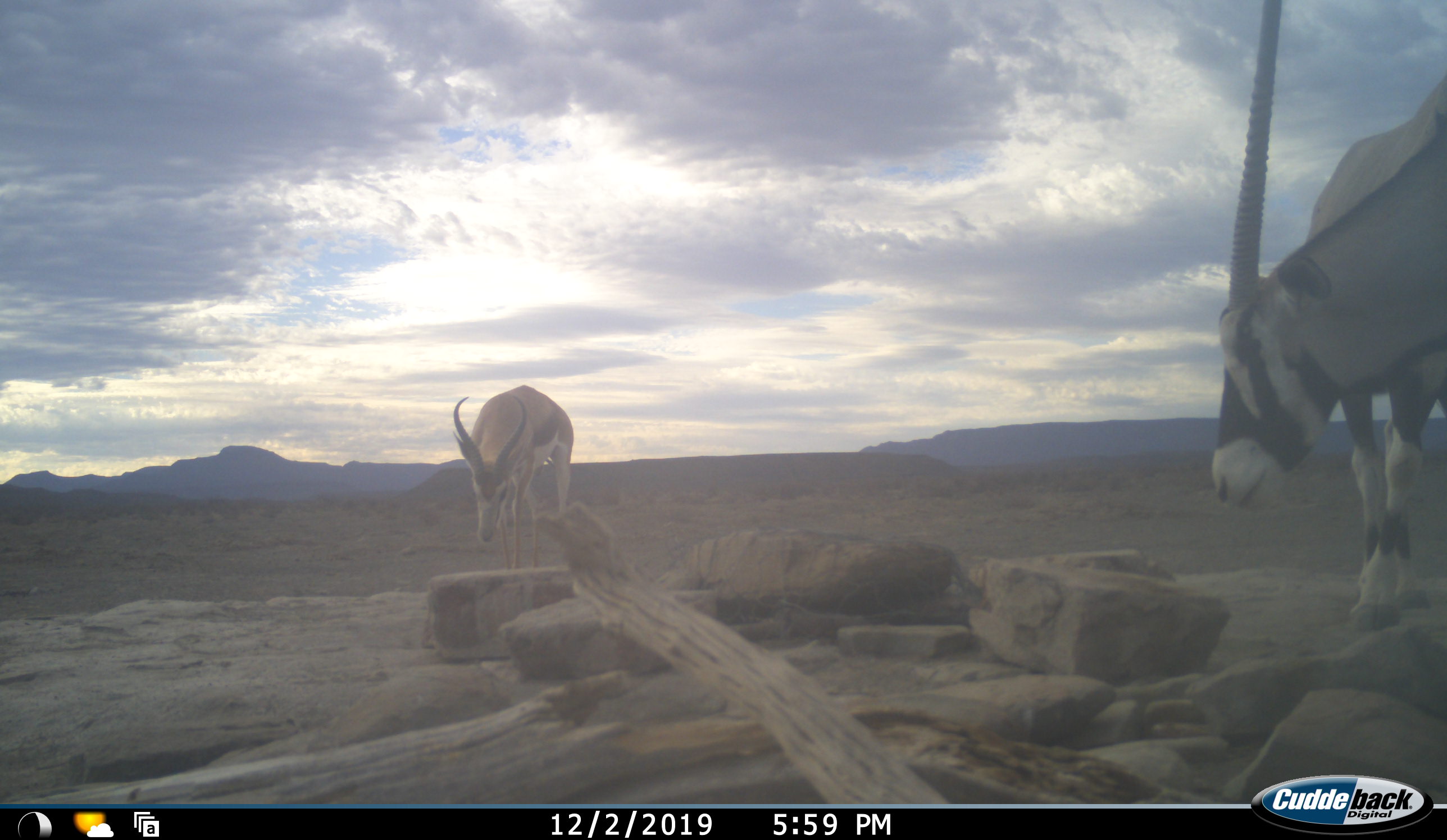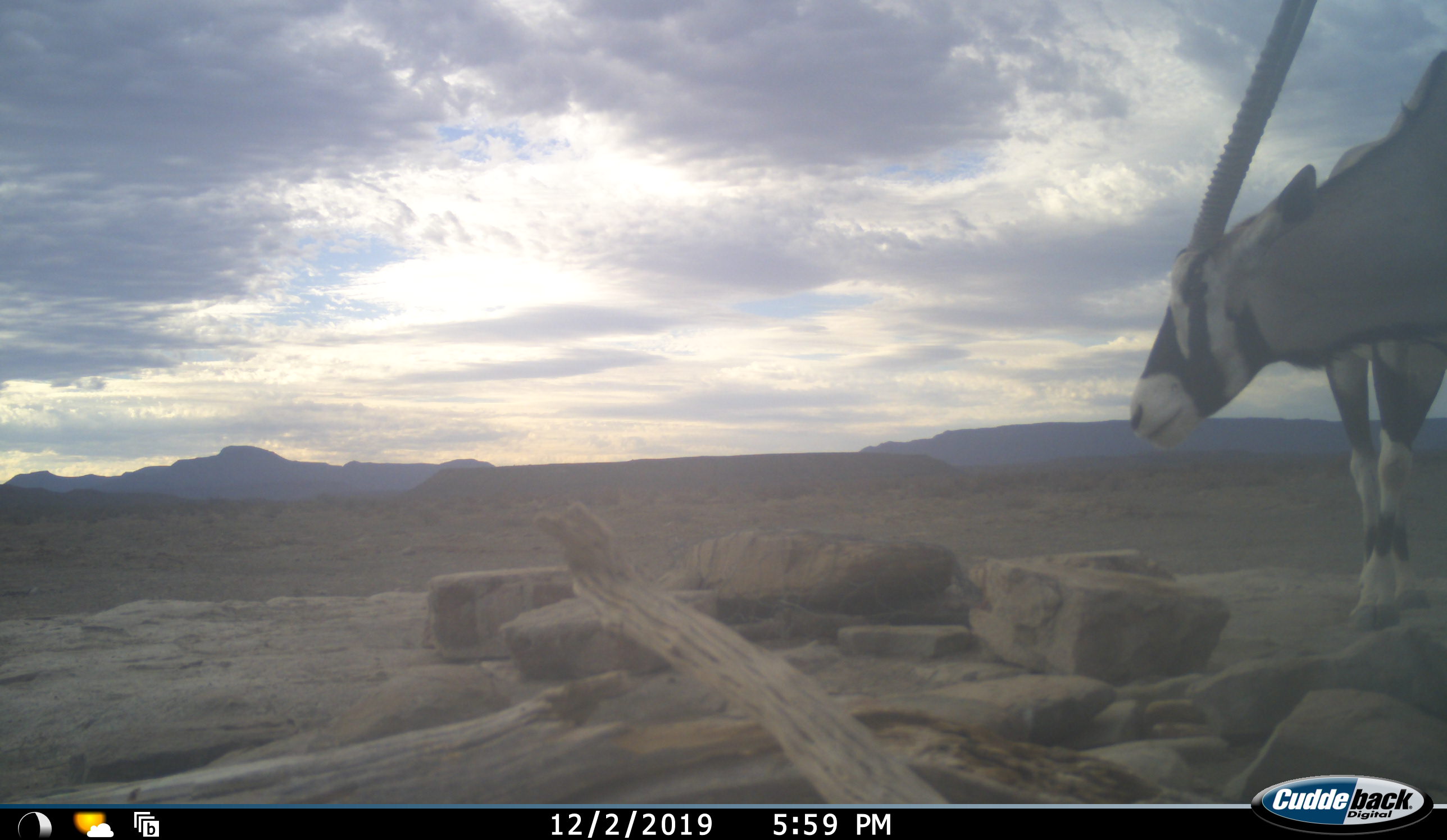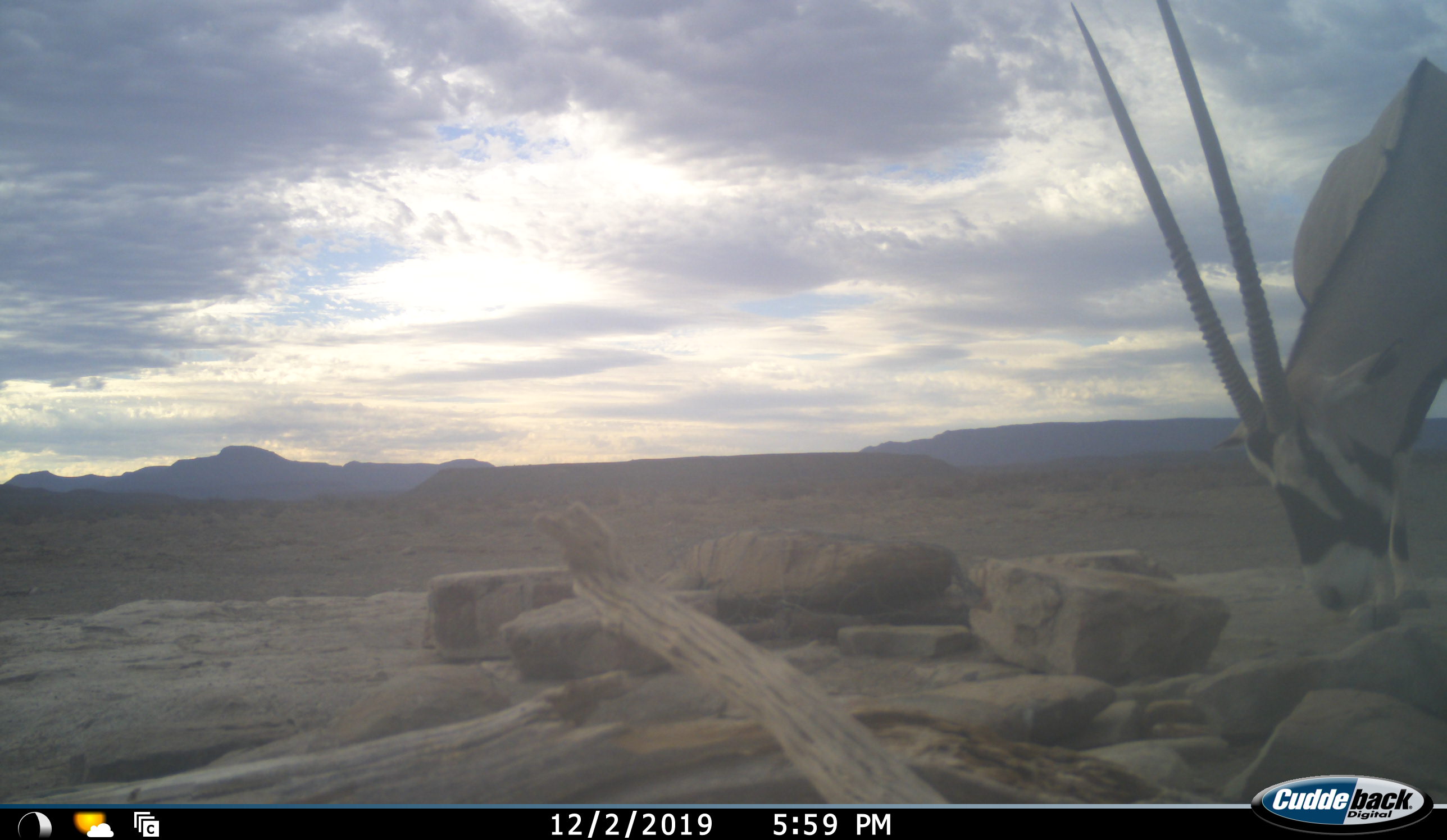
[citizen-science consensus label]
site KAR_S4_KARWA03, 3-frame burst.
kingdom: Animalia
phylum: Chordata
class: Mammalia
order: Artiodactyla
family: Bovidae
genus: Oryx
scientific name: Oryx gazella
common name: gemsbok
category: oryx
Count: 1.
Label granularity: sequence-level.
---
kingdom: Animalia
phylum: Chordata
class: Mammalia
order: Artiodactyla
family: Bovidae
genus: Antidorcas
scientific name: Antidorcas marsupialis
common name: springbok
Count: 1.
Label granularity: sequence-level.